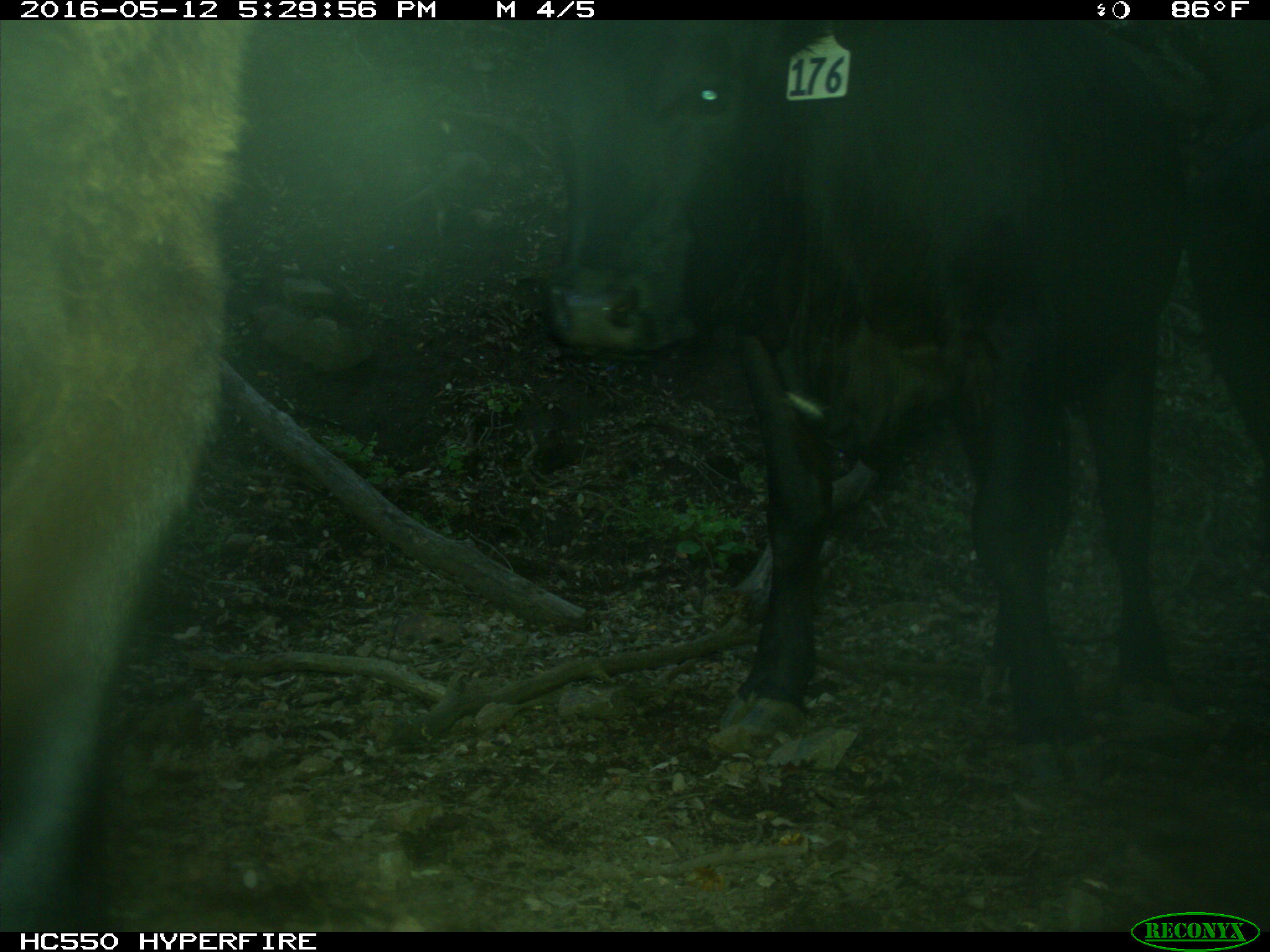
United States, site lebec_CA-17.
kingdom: Animalia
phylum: Chordata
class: Mammalia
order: Artiodactyla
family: Bovidae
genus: Bos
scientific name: Bos taurus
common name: domestic cow